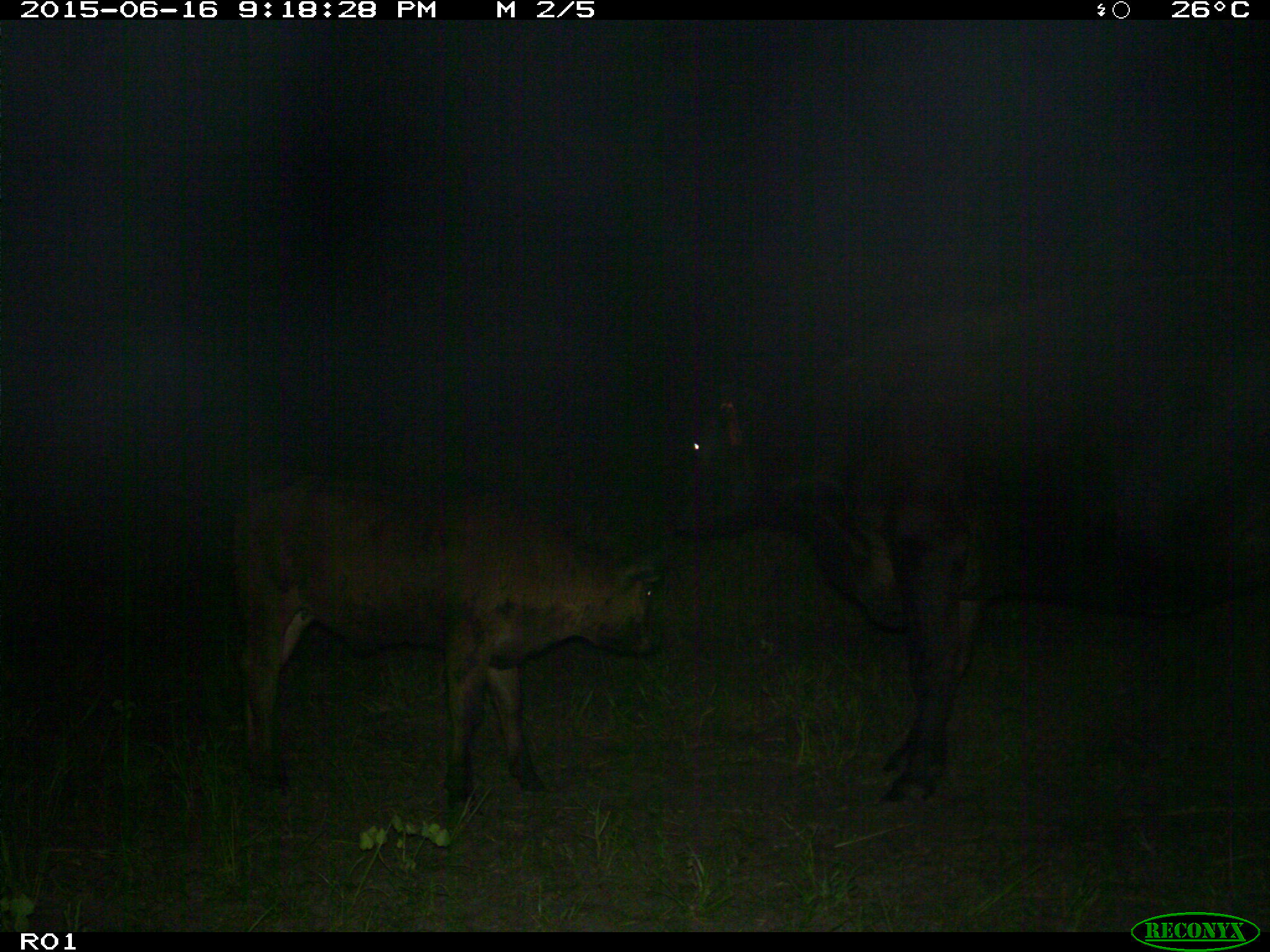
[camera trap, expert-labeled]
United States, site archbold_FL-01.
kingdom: Animalia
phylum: Chordata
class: Mammalia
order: Artiodactyla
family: Bovidae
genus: Bos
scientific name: Bos taurus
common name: domestic cow